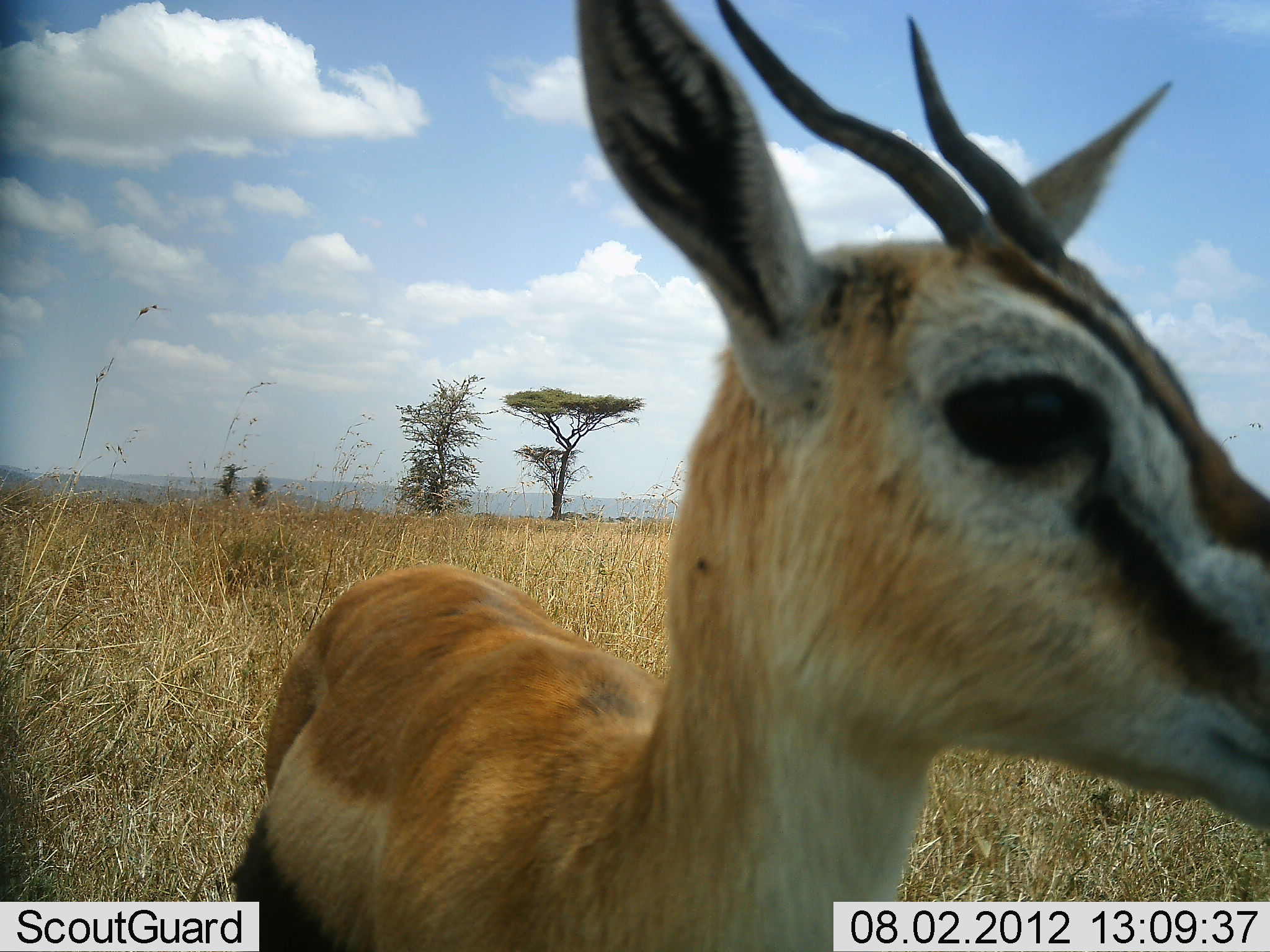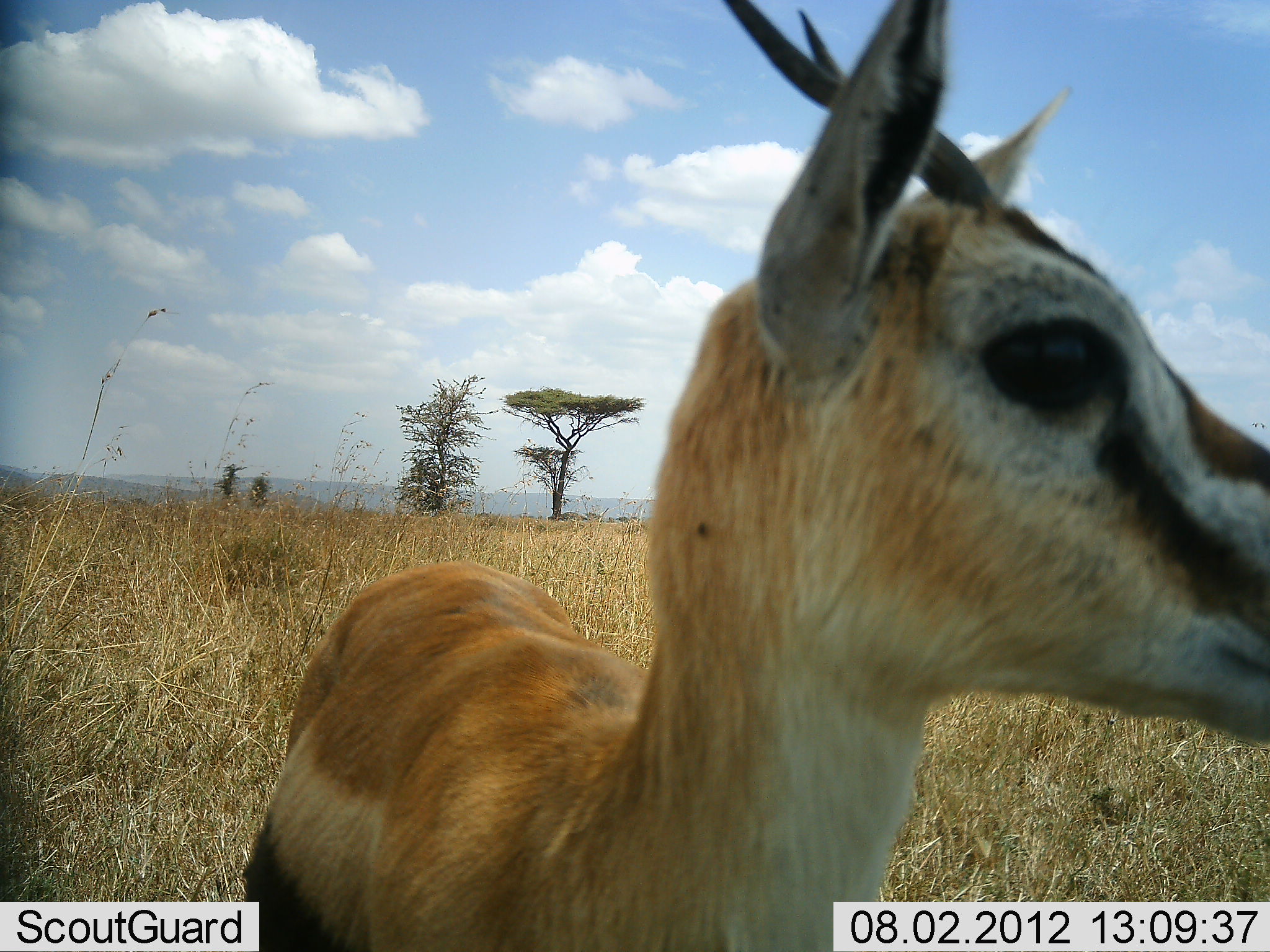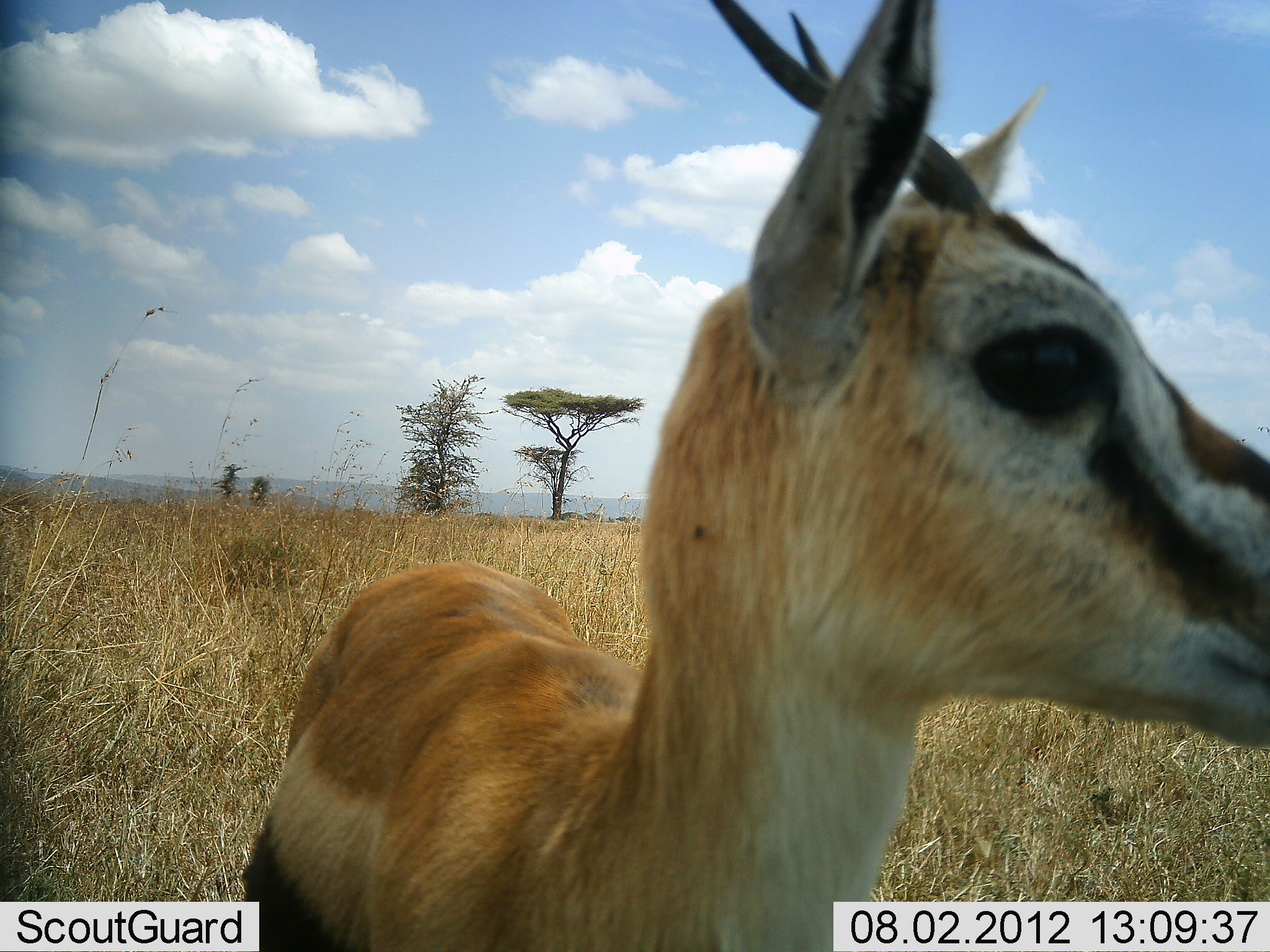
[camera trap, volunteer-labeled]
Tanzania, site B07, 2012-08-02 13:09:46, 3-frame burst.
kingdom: Animalia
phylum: Chordata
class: Mammalia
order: Artiodactyla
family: Bovidae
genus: Eudorcas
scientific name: Eudorcas thomsonii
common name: thomson's gazelle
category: gazellethomsons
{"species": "gazellethomsons (thomson's gazelle) (Eudorcas thomsonii)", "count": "1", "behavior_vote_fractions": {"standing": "90%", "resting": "0%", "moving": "0%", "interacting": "10%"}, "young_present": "0%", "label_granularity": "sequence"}